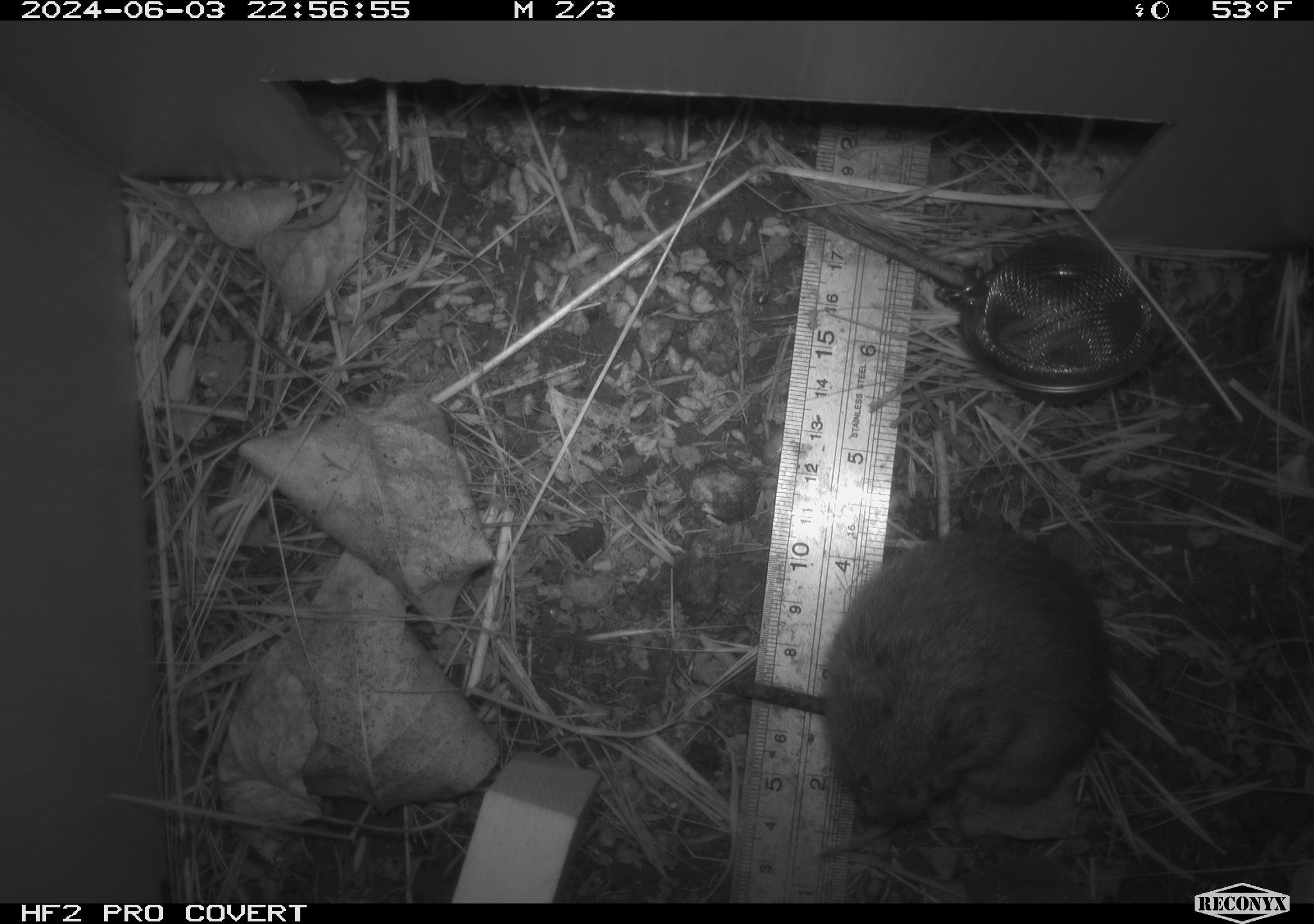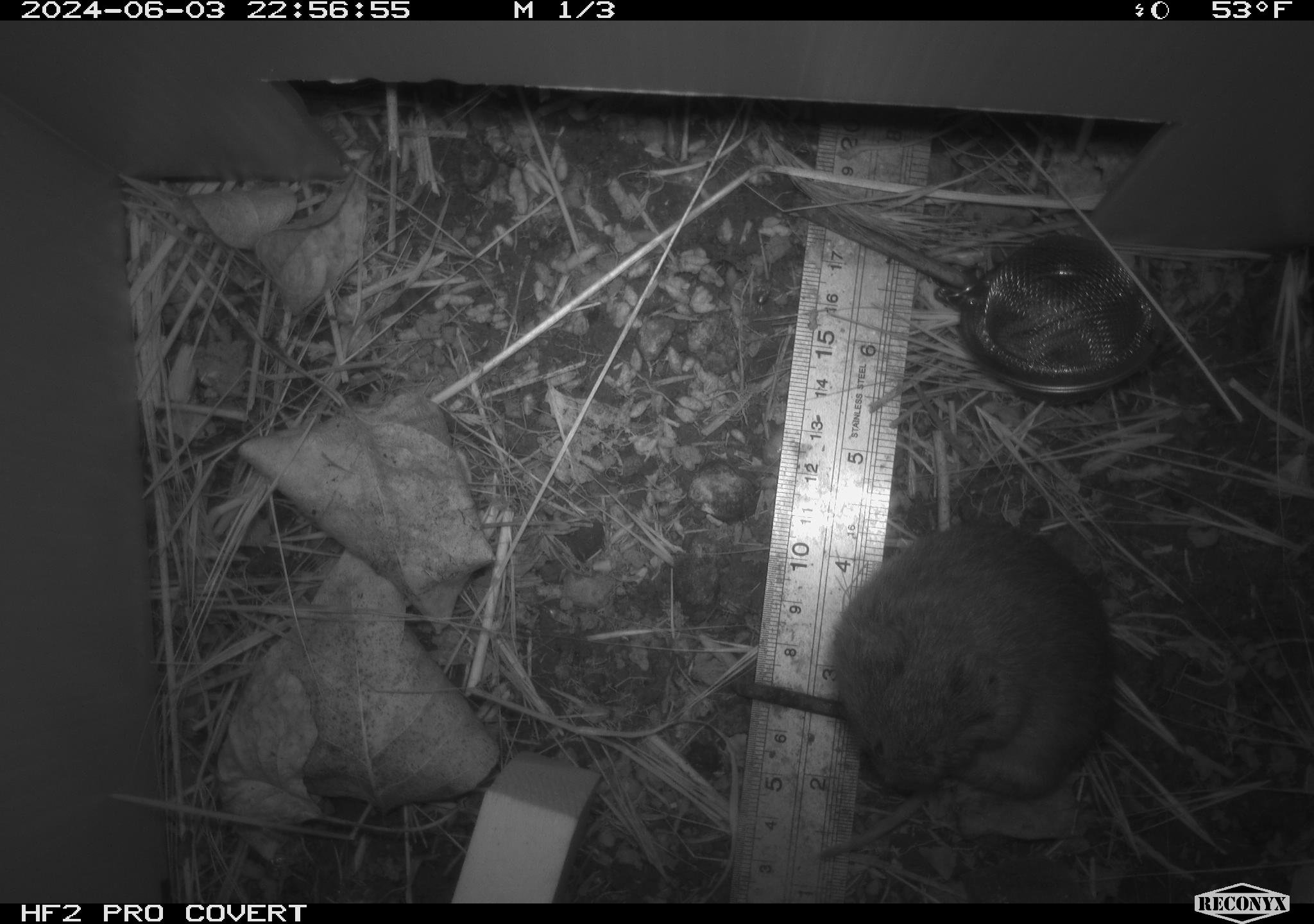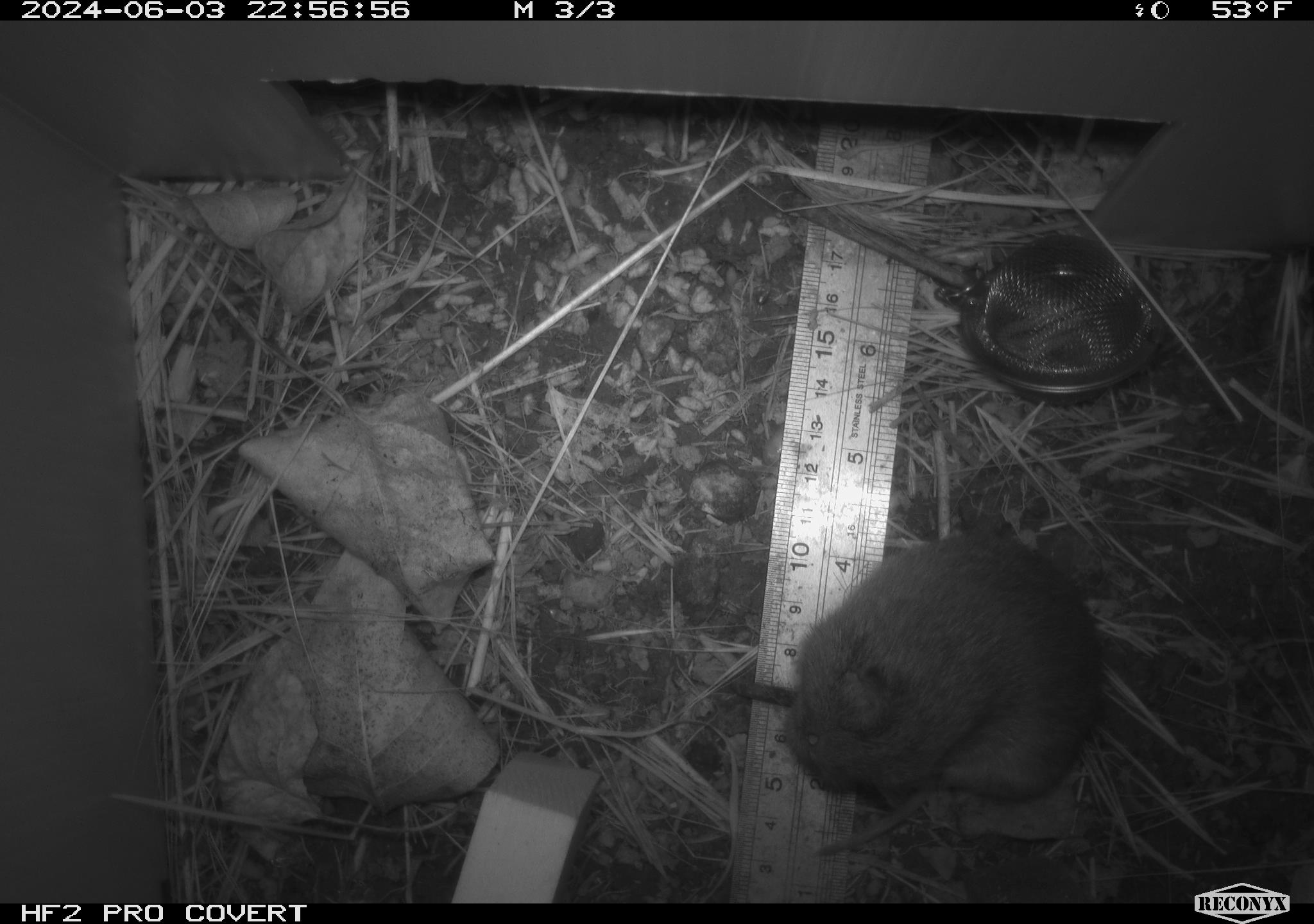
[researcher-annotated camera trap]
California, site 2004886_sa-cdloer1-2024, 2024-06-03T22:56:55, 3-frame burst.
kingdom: Animalia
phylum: Chordata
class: Mammalia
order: Rodentia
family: Cricetidae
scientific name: Arvicolinae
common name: voles, lemmings, and muskrats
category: arvicolinae subfamily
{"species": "arvicolinae subfamily (voles, lemmings, and muskrats) (Arvicolinae)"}